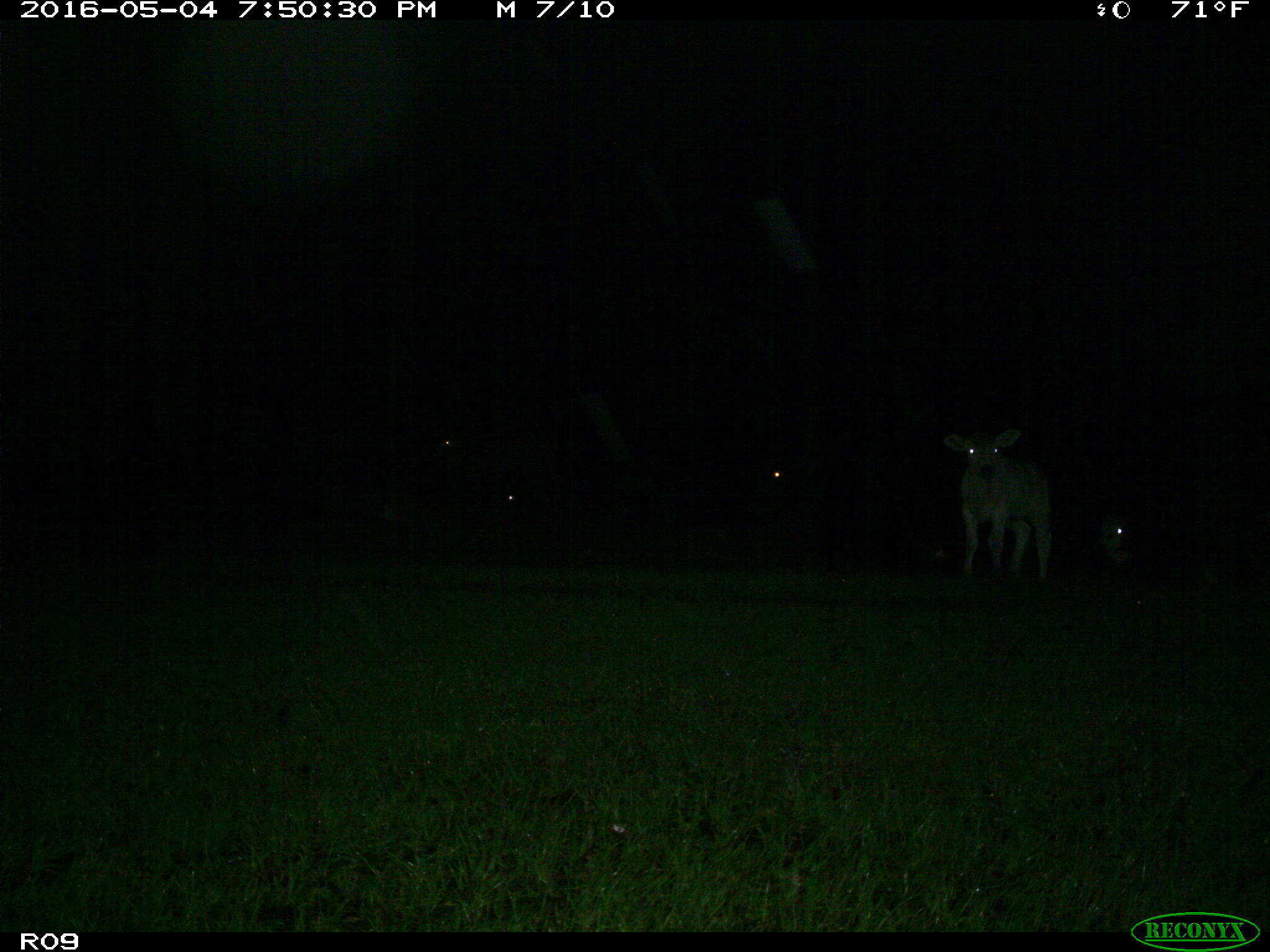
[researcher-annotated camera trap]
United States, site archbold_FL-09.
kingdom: Animalia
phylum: Chordata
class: Mammalia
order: Artiodactyla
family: Bovidae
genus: Bos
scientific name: Bos taurus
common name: domestic cow